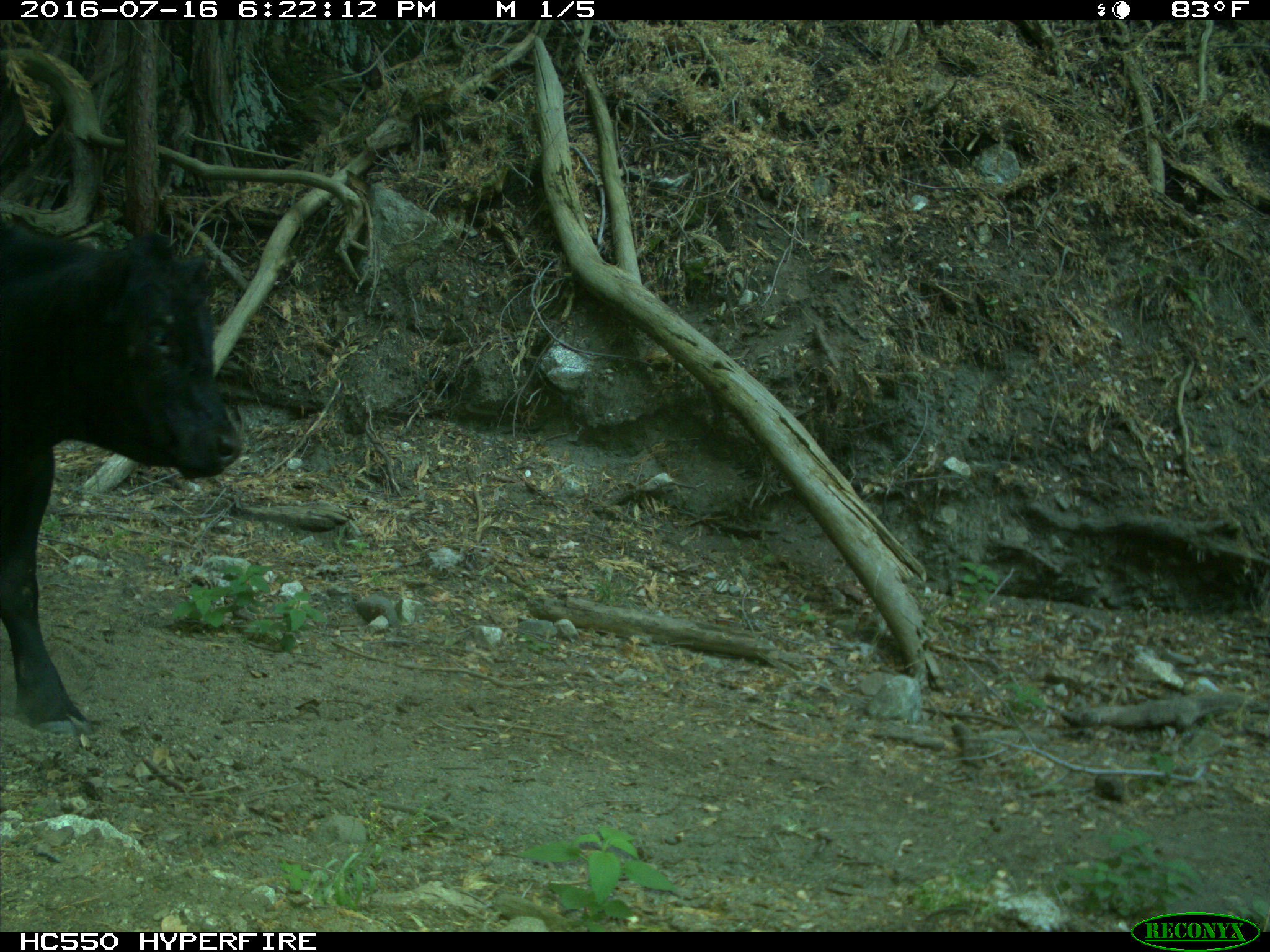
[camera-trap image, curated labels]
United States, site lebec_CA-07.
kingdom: Animalia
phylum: Chordata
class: Mammalia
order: Artiodactyla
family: Bovidae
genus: Bos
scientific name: Bos taurus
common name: domestic cow